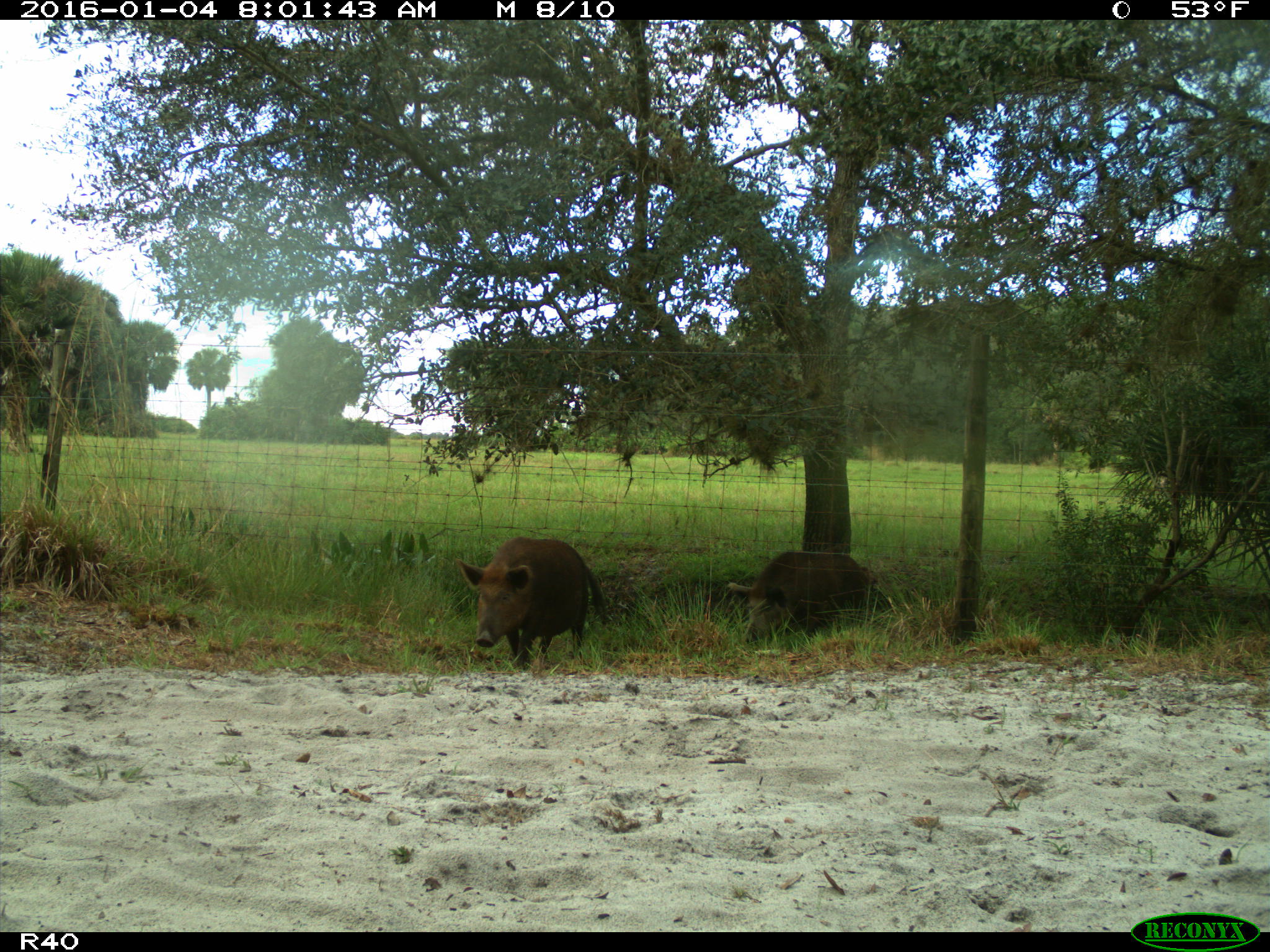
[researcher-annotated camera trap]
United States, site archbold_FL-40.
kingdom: Animalia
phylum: Chordata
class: Mammalia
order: Artiodactyla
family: Suidae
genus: Sus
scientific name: Sus scrofa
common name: wild boar